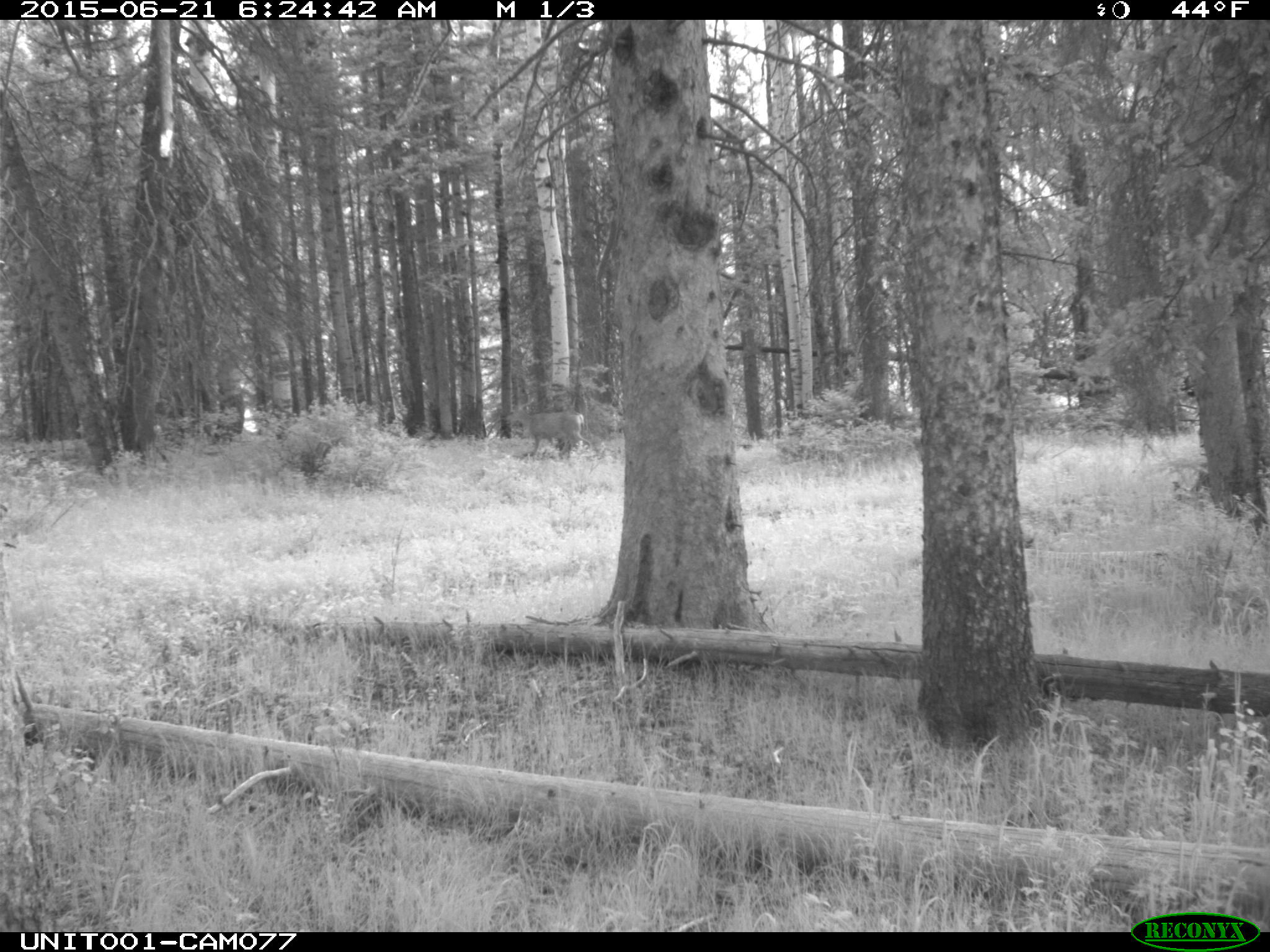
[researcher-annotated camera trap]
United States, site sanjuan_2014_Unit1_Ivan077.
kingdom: Animalia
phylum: Chordata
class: Mammalia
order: Artiodactyla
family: Cervidae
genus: Odocoileus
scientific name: Odocoileus hemionus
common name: mule deer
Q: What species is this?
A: Odocoileus hemionus (mule deer).